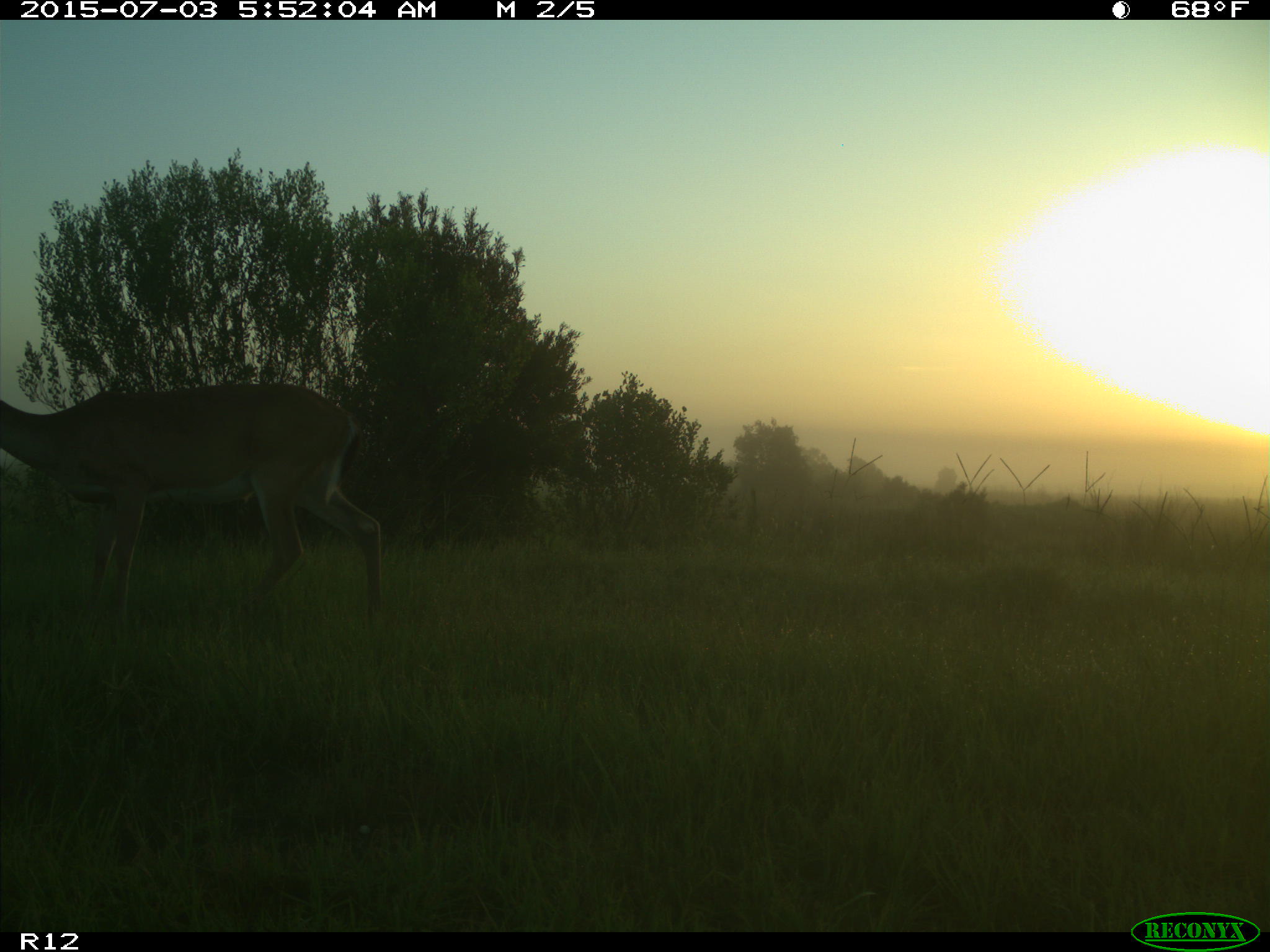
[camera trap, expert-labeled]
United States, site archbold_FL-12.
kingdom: Animalia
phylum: Chordata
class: Mammalia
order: Artiodactyla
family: Cervidae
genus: Odocoileus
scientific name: Odocoileus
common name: deer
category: unidentified deer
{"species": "unidentified deer (deer) (Odocoileus)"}